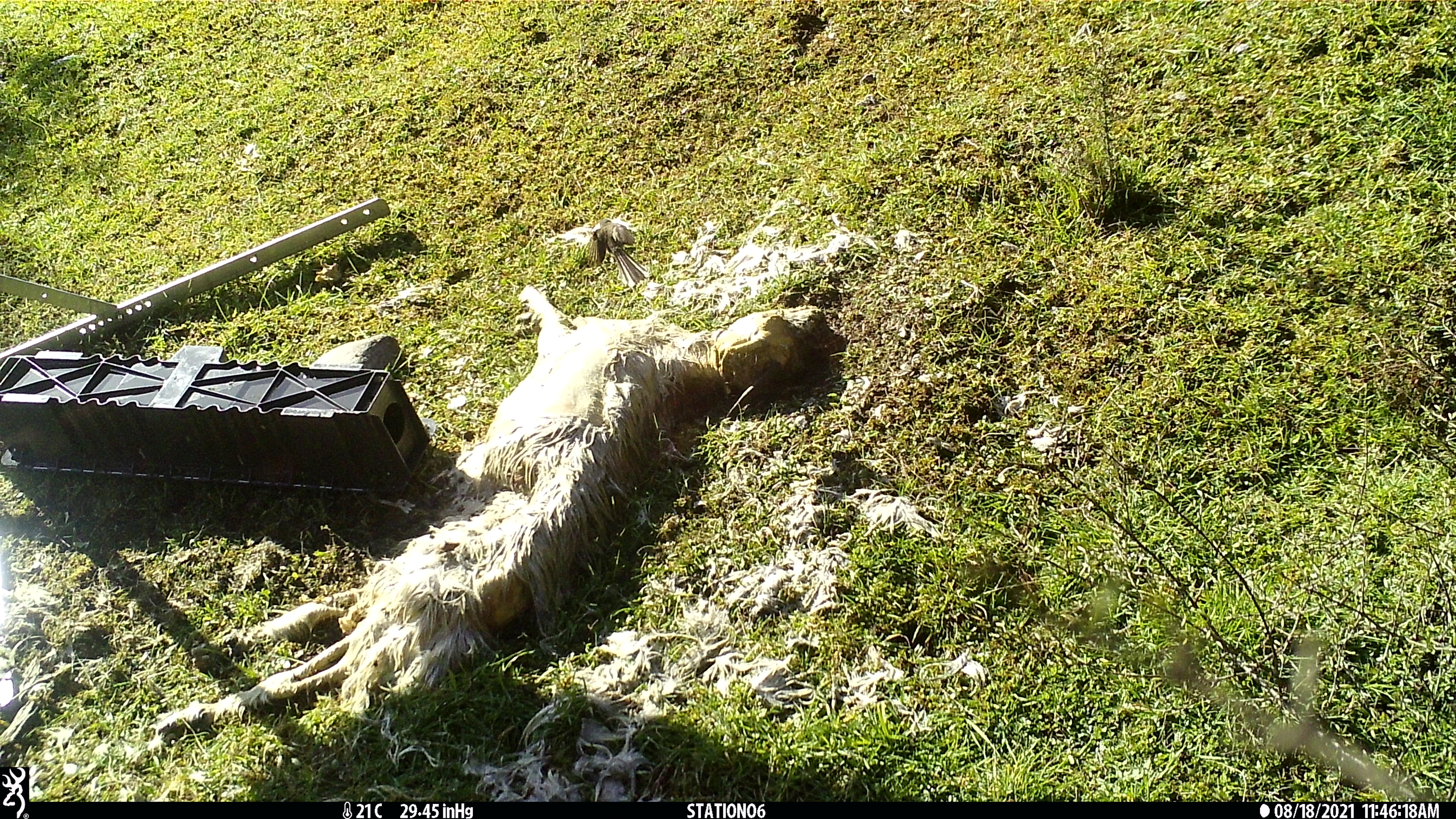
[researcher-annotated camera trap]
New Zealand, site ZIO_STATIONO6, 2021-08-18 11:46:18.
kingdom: Animalia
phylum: Chordata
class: Aves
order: Passeriformes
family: Rhipiduridae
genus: Rhipidura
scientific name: Rhipidura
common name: fantails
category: fantail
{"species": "fantail (fantails) (Rhipidura)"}